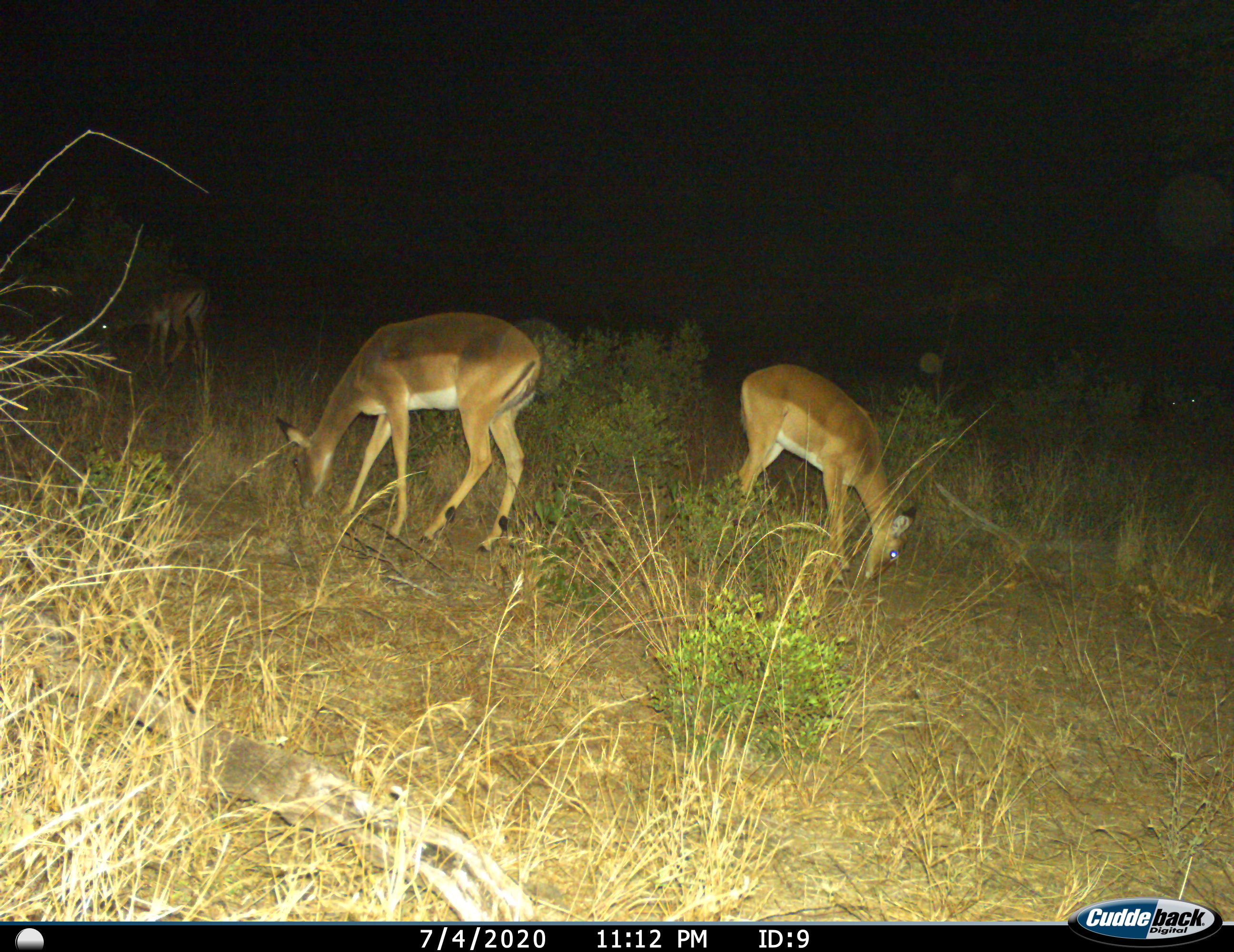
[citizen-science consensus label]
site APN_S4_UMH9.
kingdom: Animalia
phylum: Chordata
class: Mammalia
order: Artiodactyla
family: Bovidae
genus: Aepyceros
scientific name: Aepyceros melampus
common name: impala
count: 3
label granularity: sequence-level